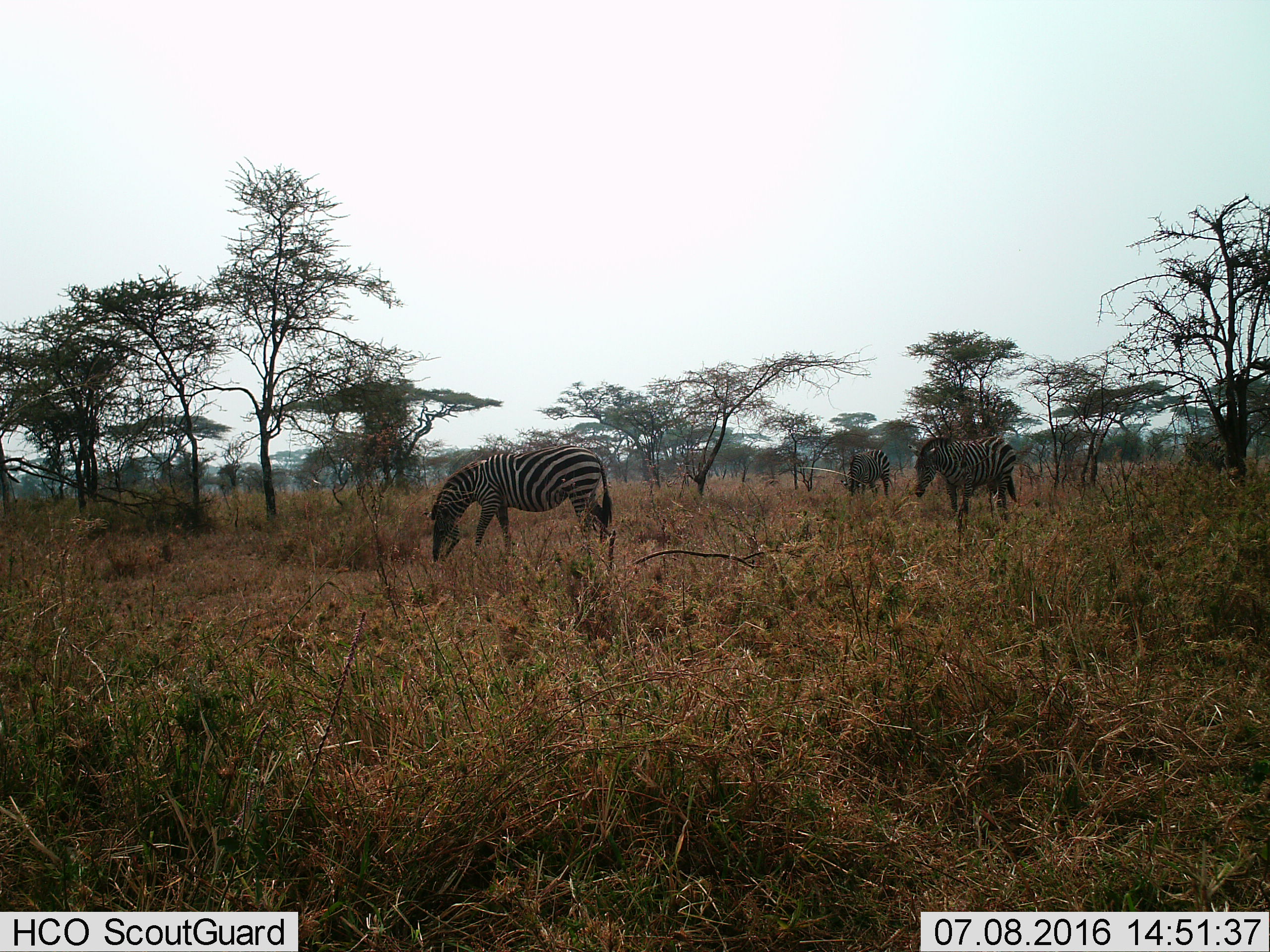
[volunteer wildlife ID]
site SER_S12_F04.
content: unidentified animal